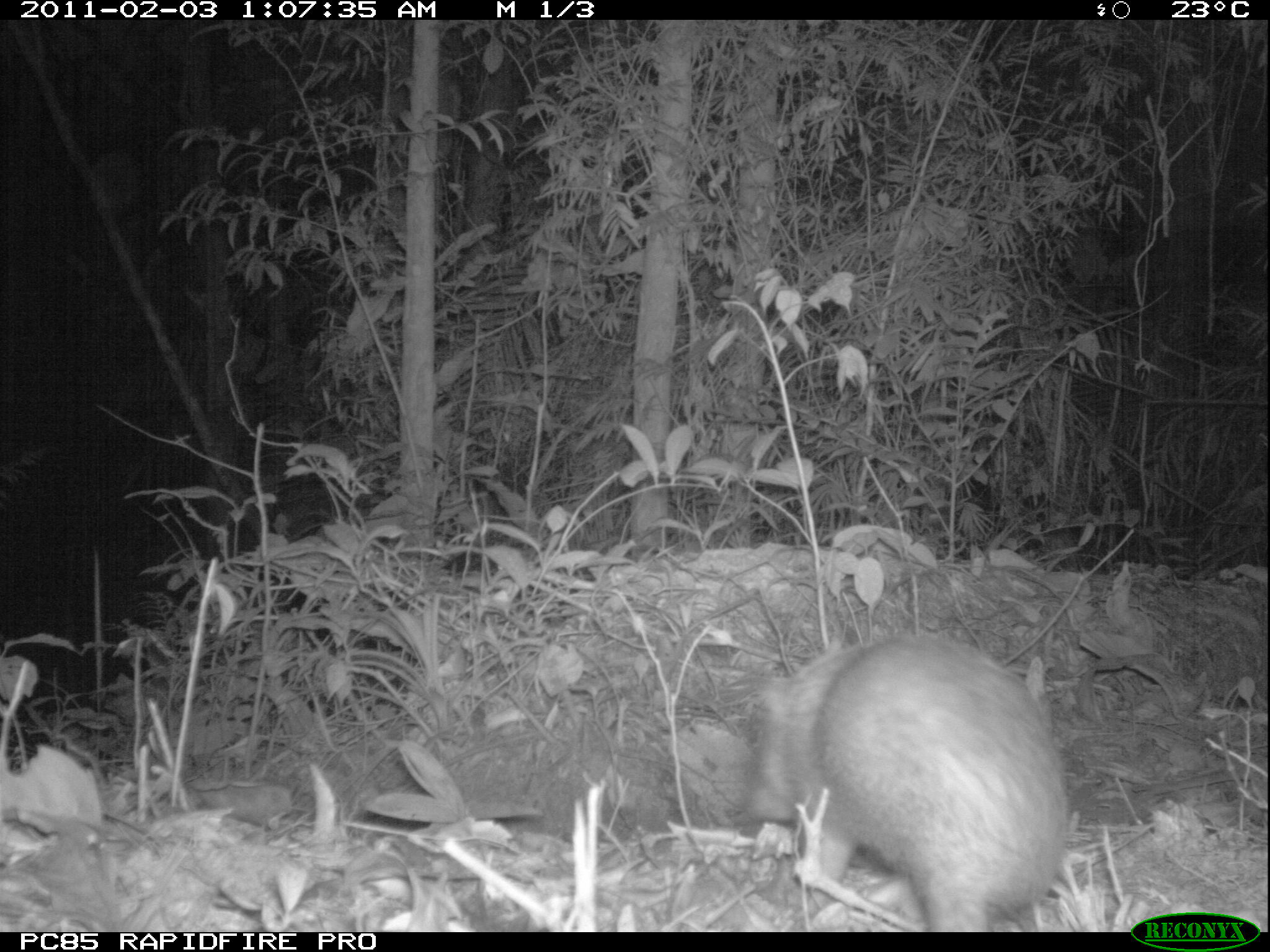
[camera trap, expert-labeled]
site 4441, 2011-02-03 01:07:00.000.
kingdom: Animalia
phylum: Chordata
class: Mammalia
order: Afrosoricida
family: Tenrecidae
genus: Tenrec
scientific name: Tenrec ecaudatus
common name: tailless tenrec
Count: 1.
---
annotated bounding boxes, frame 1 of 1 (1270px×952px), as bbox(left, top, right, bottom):
tenrec ecaudatus: bbox(745, 627, 1075, 931)